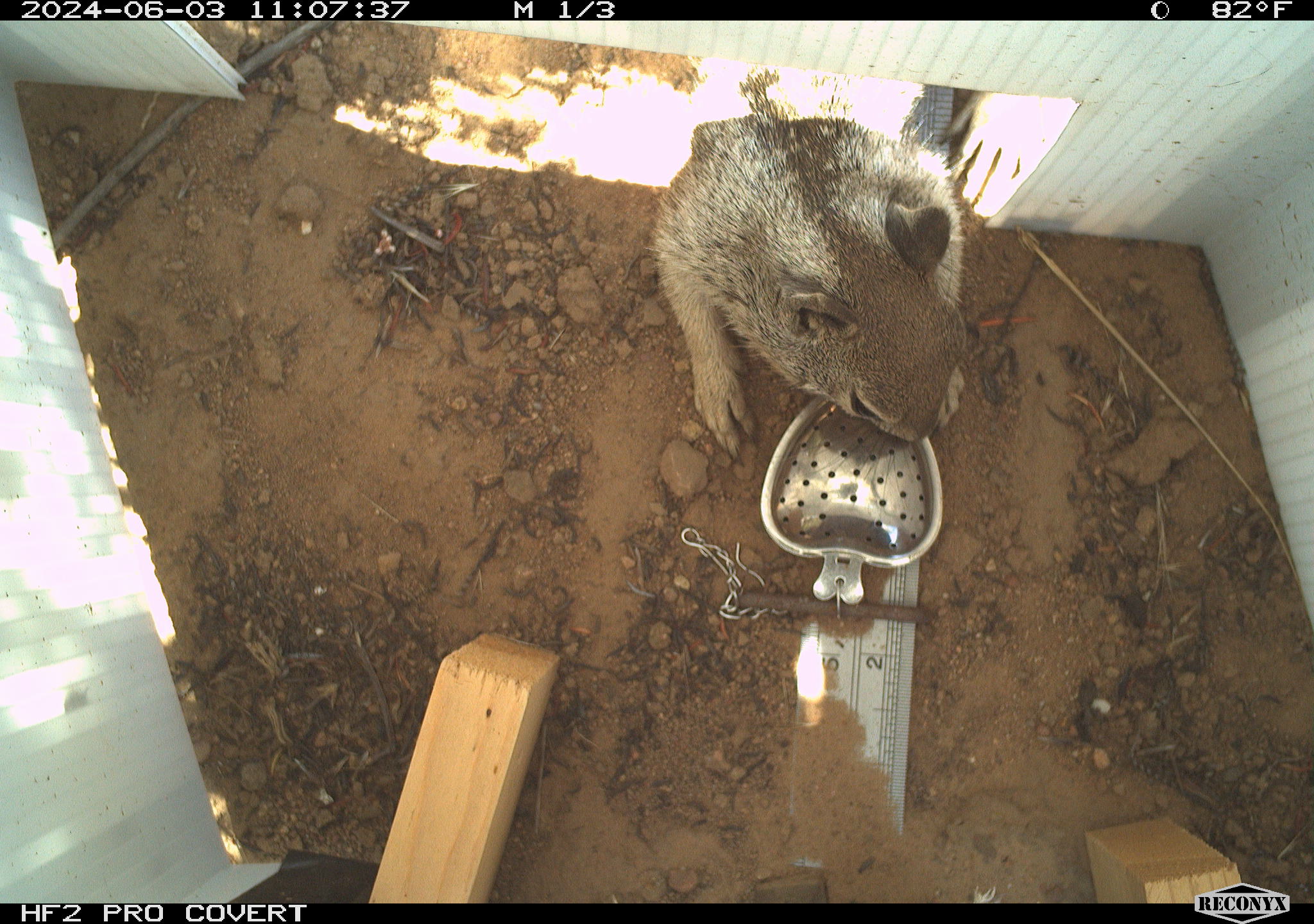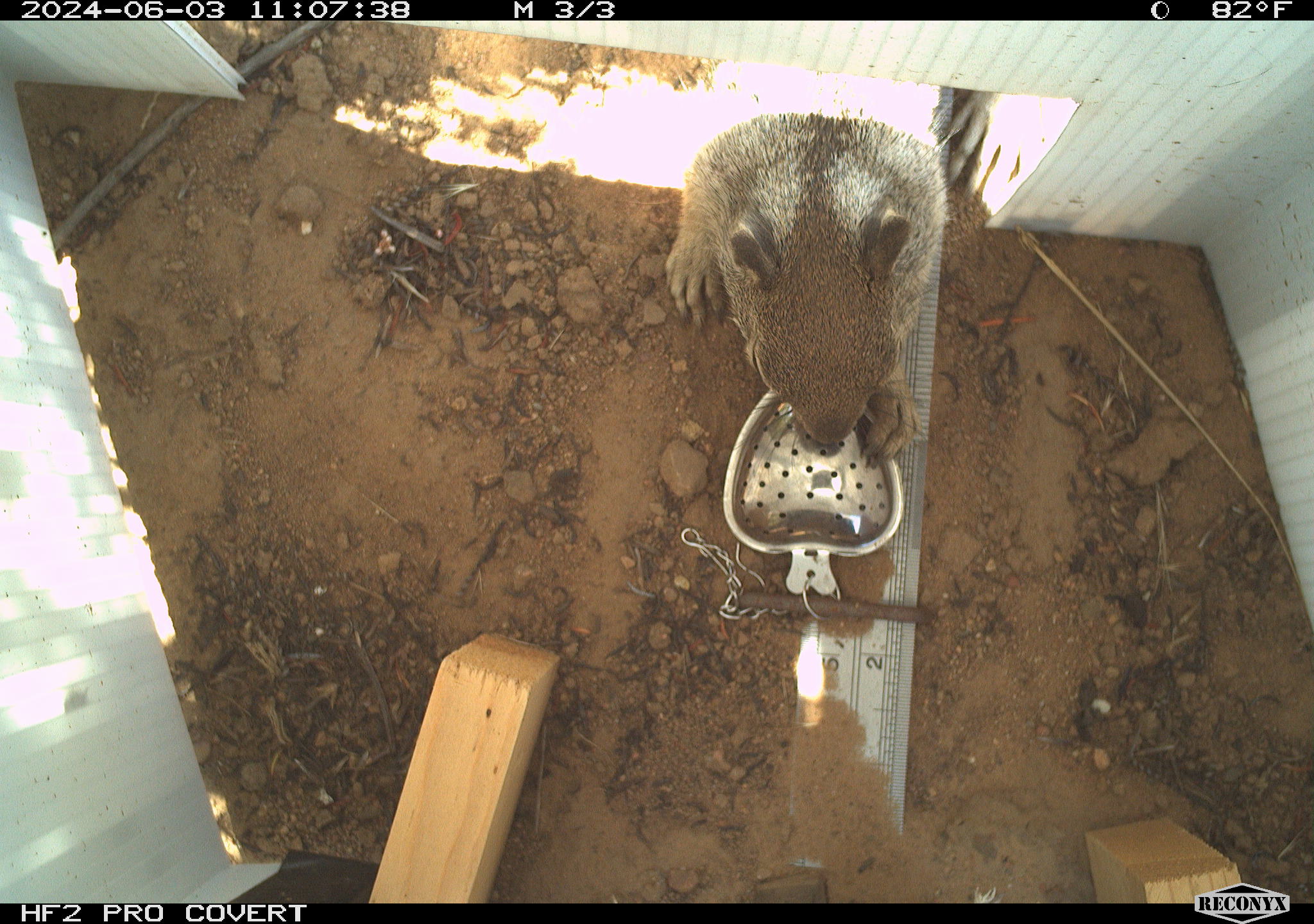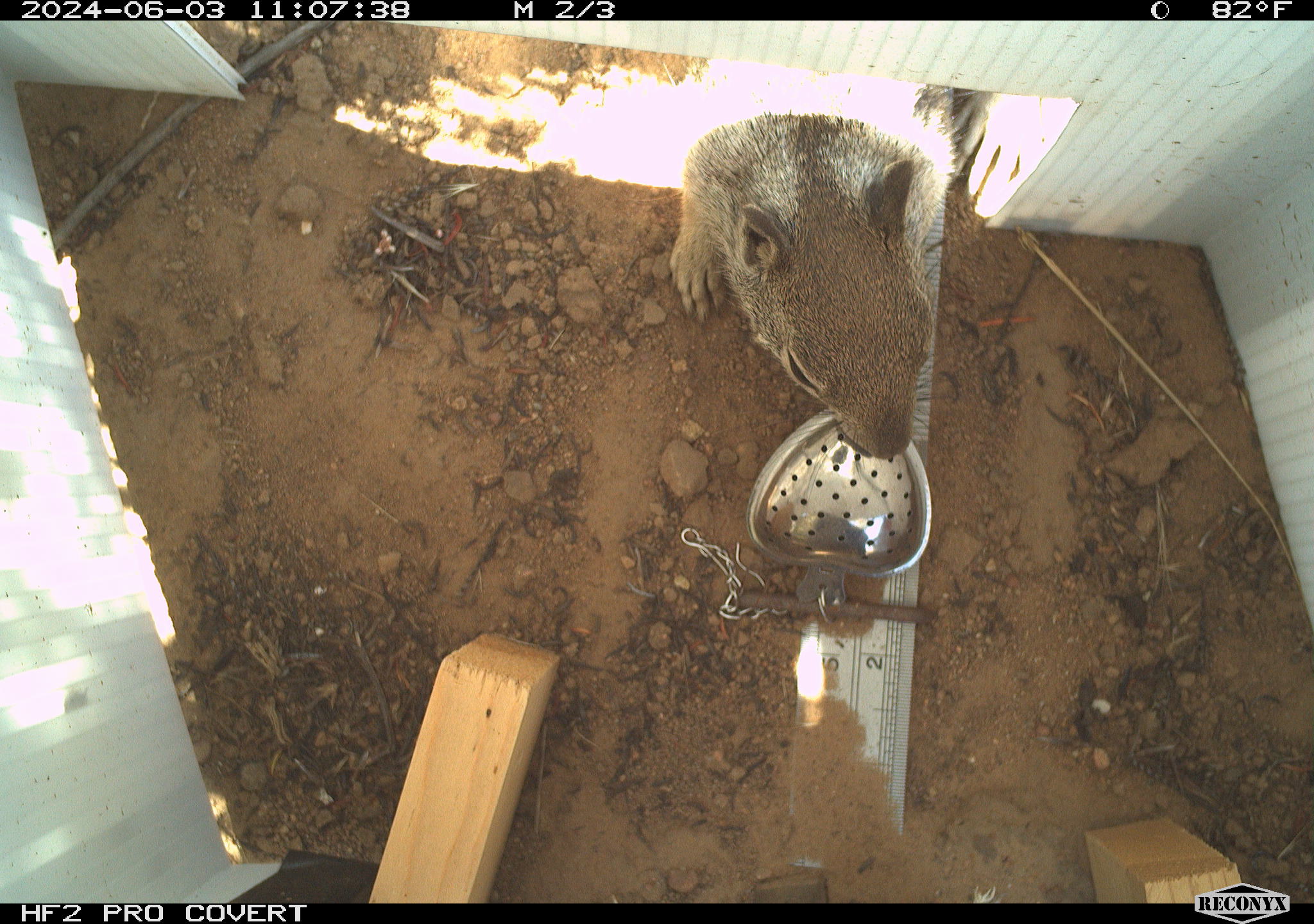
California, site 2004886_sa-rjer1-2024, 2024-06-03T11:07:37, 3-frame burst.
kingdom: Animalia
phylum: Chordata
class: Mammalia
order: Rodentia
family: Sciuridae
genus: Otospermophilus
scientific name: Otospermophilus beecheyi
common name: california ground squirrel